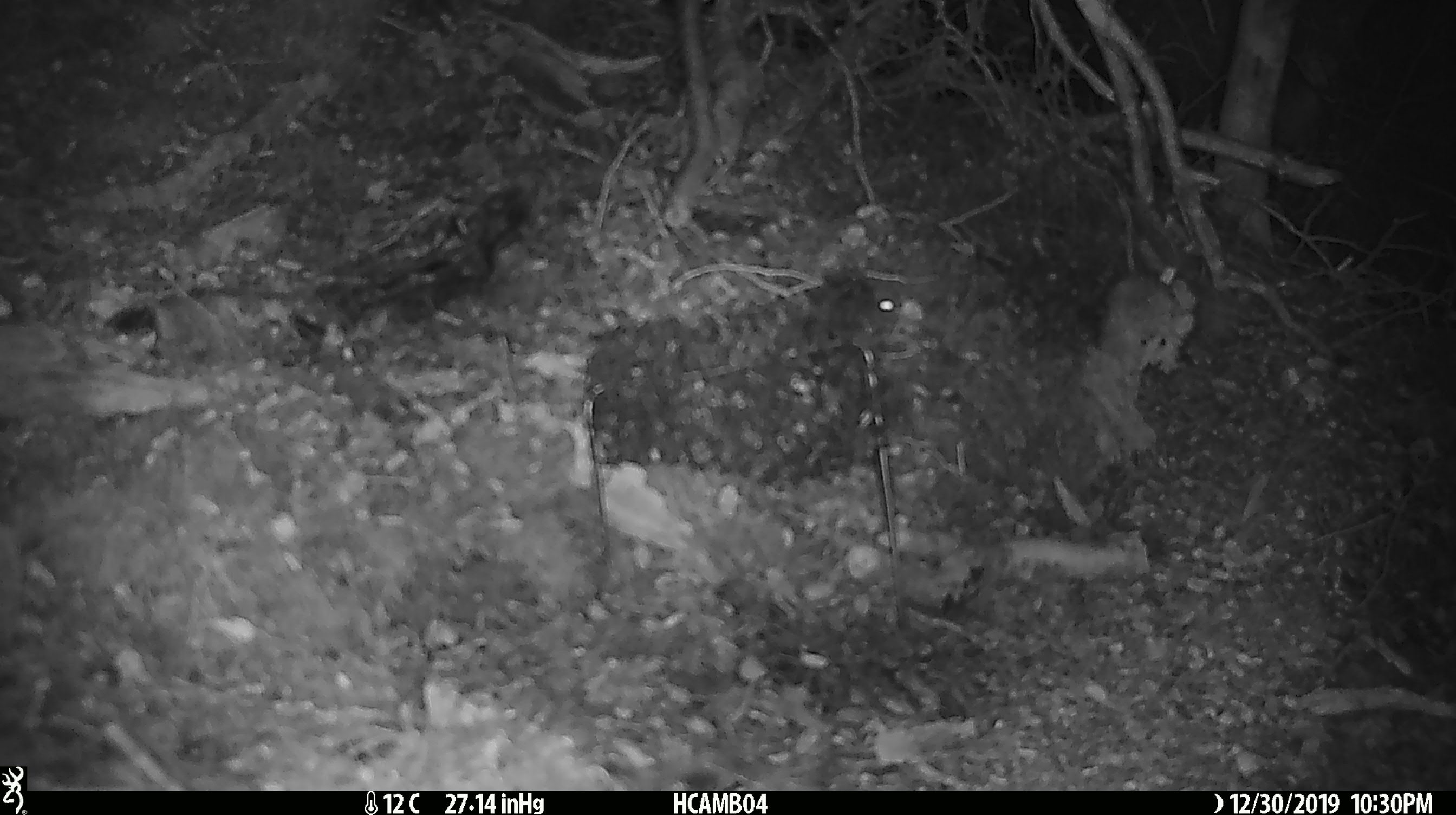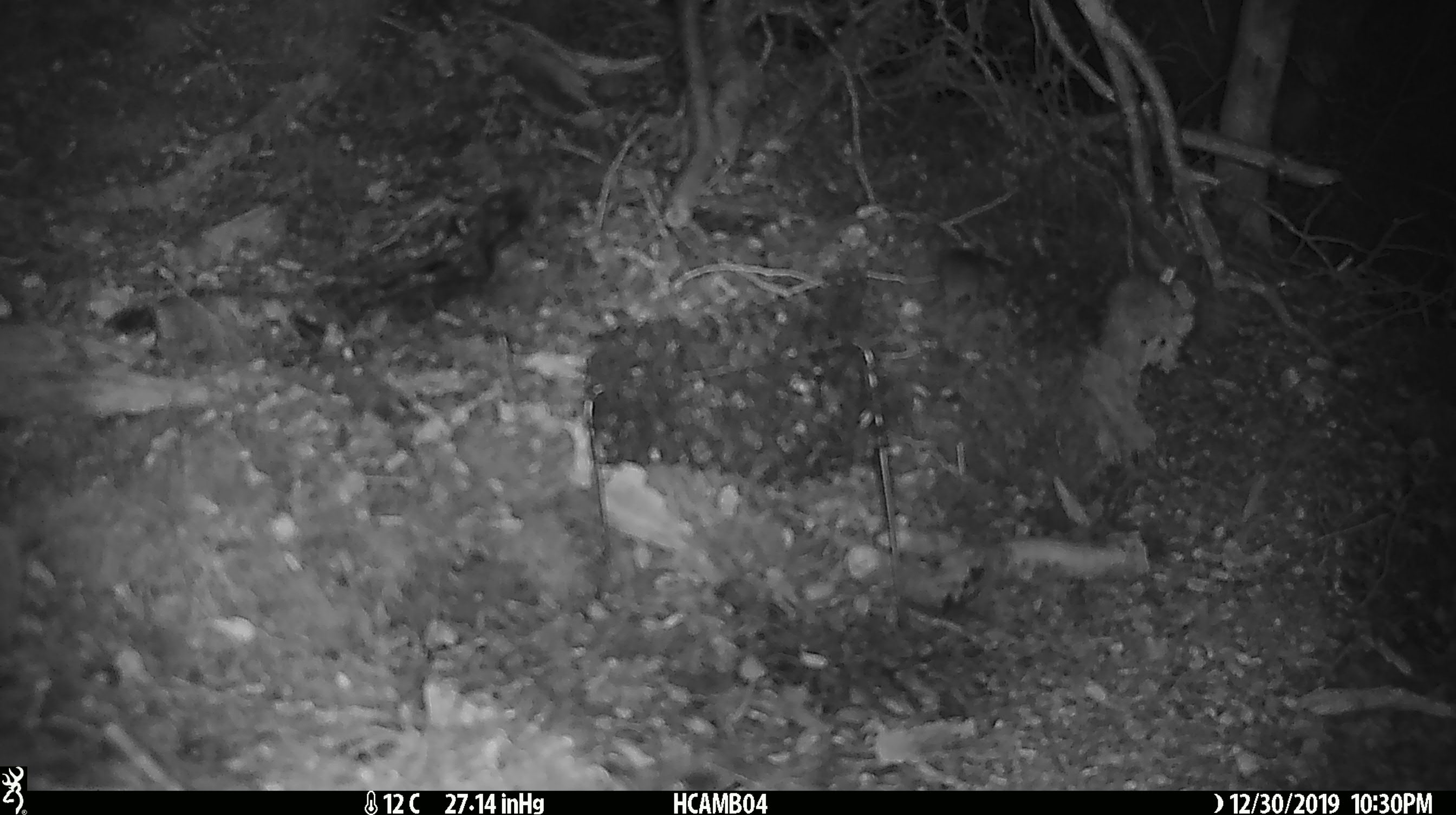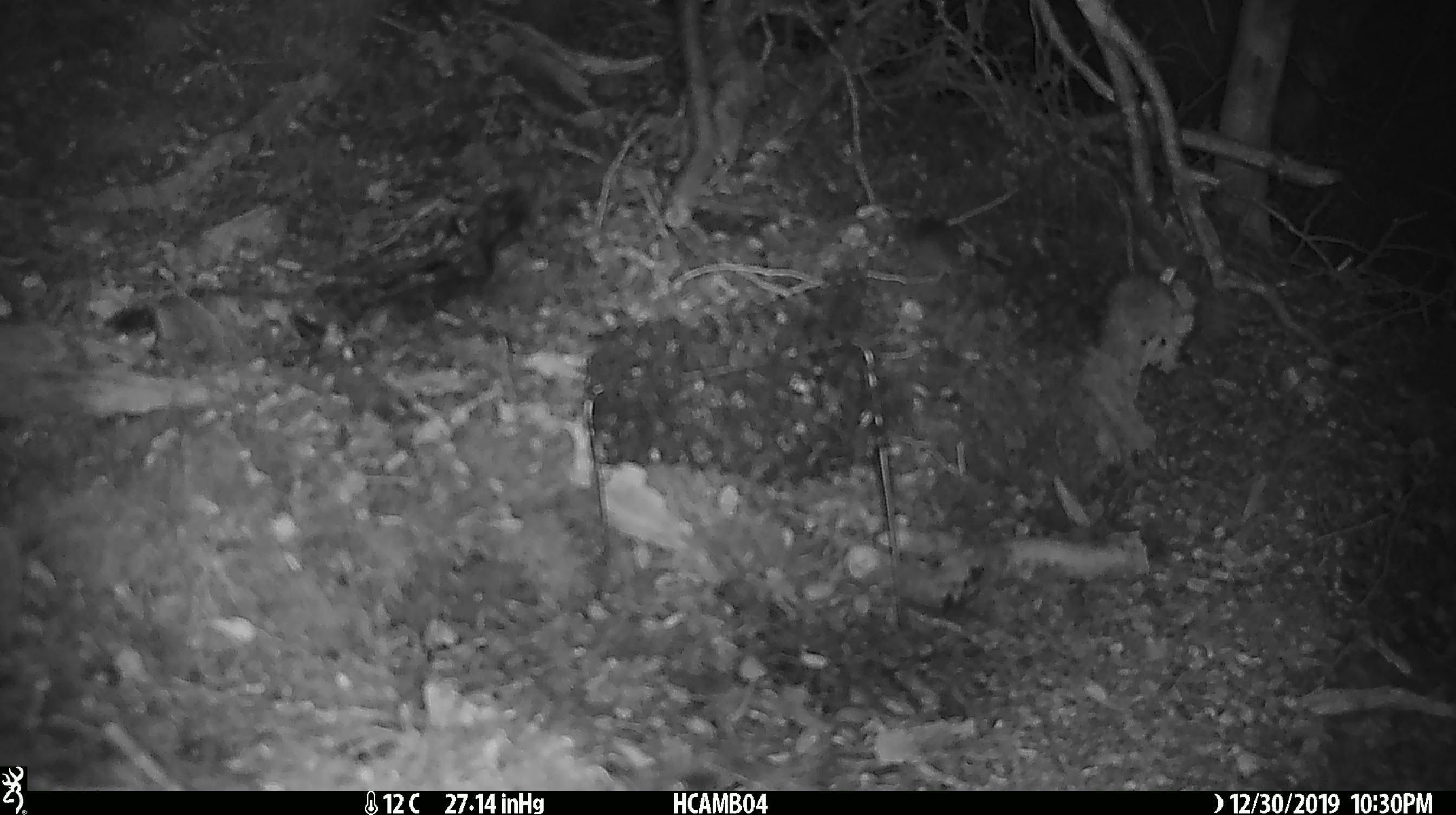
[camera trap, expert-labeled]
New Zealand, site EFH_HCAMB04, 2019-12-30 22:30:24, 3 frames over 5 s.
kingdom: Animalia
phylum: Chordata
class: Mammalia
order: Rodentia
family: Muridae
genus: Mus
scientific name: Mus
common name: mouse